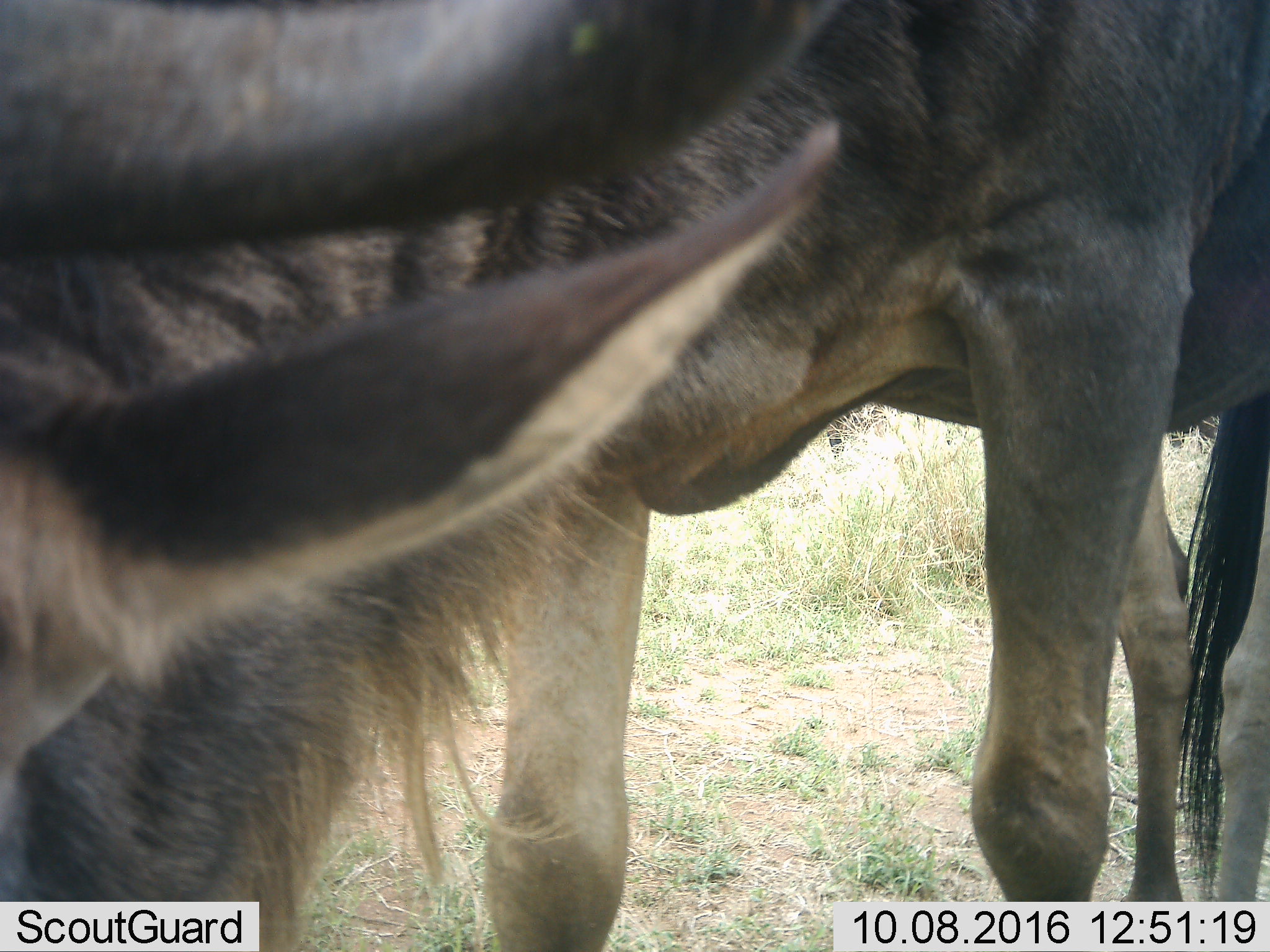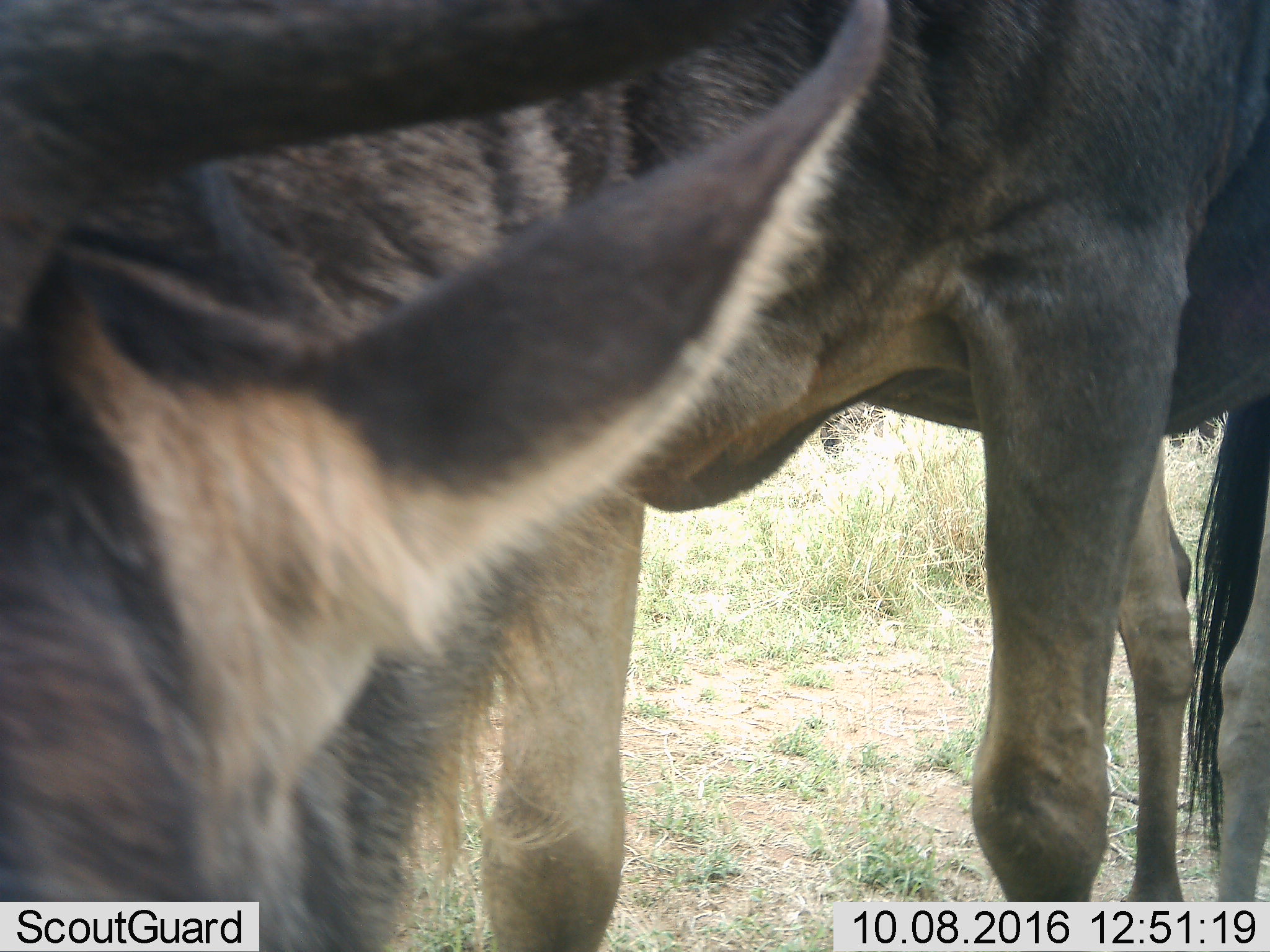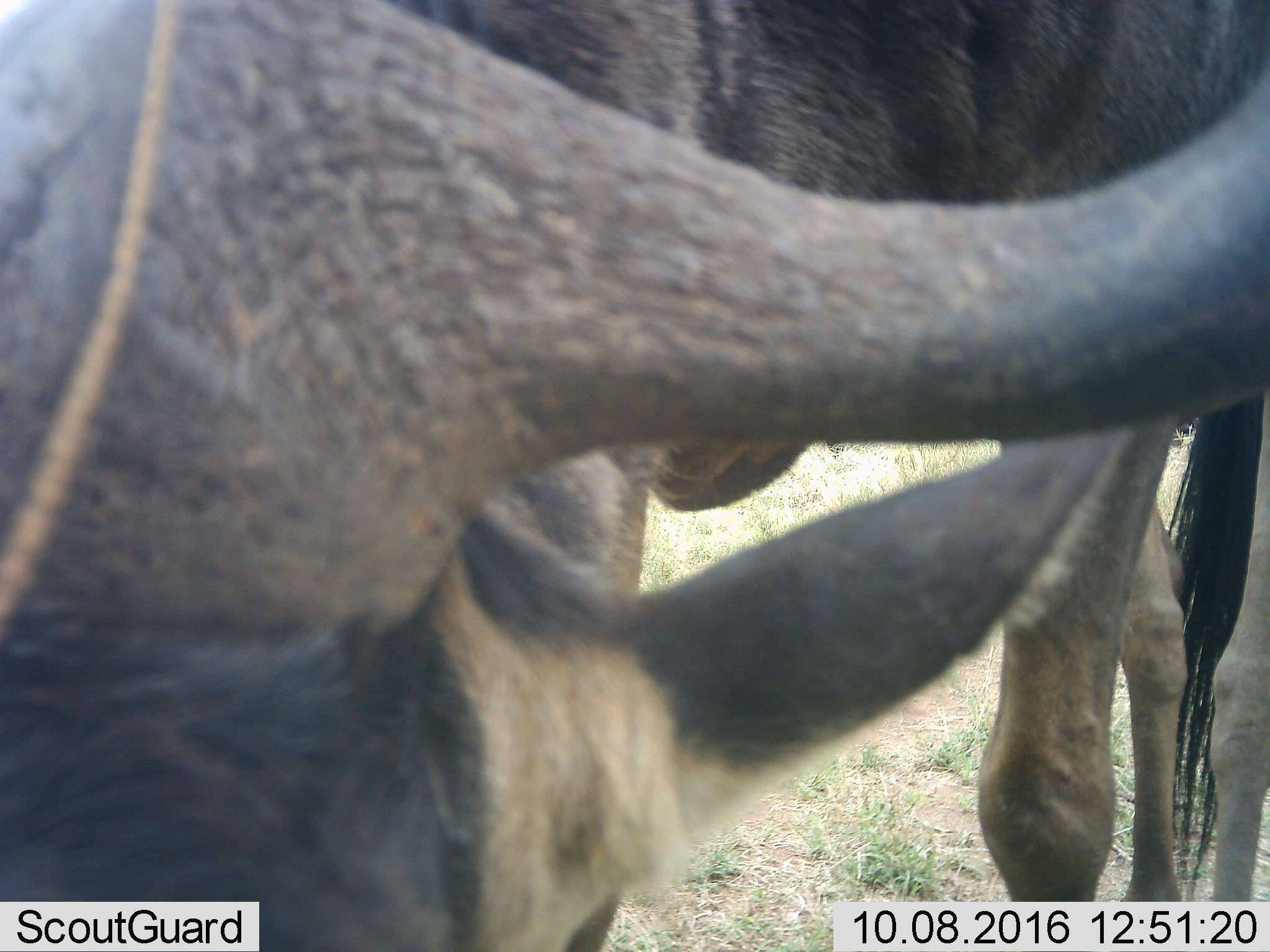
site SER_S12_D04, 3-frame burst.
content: unidentified animal